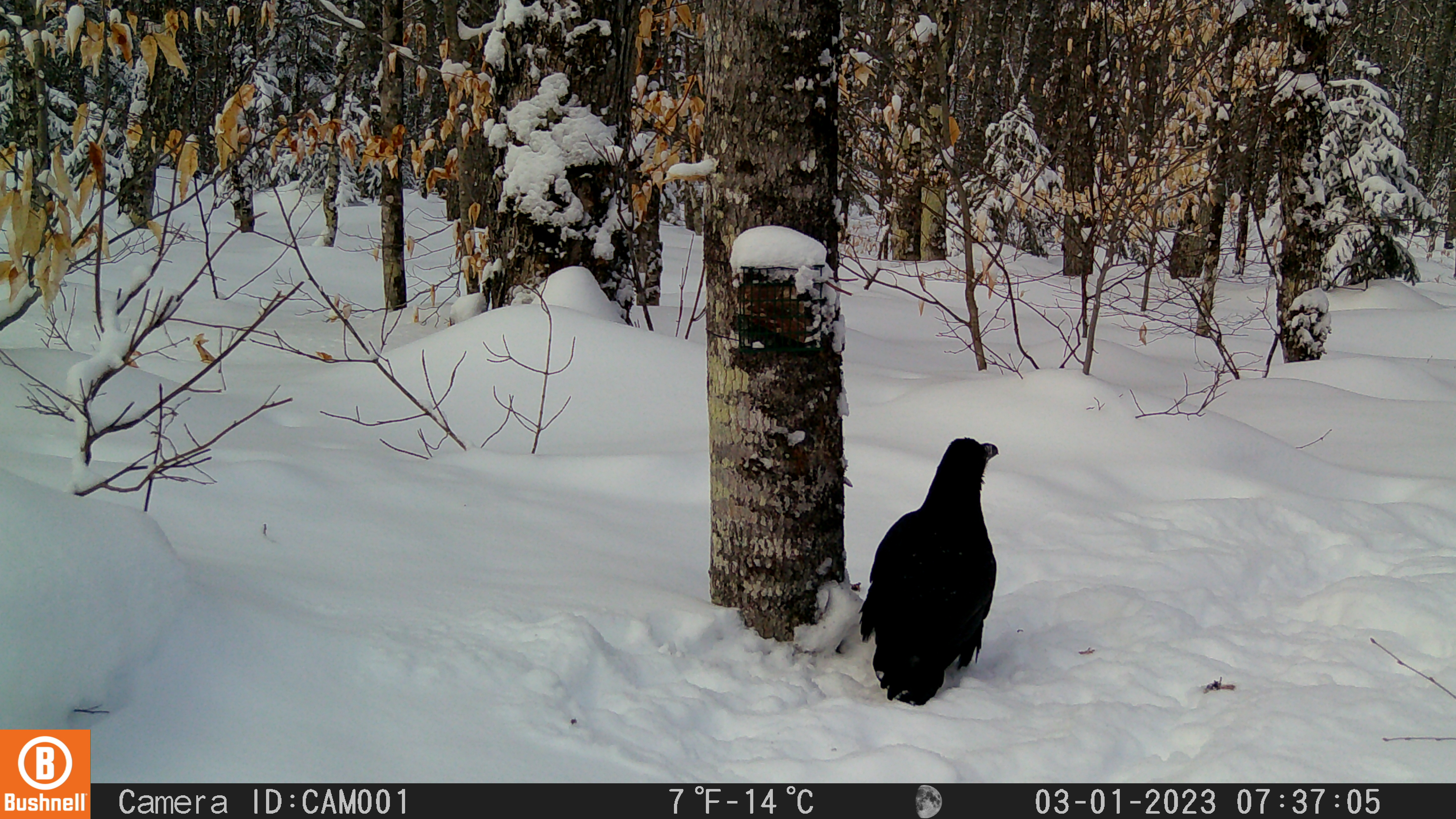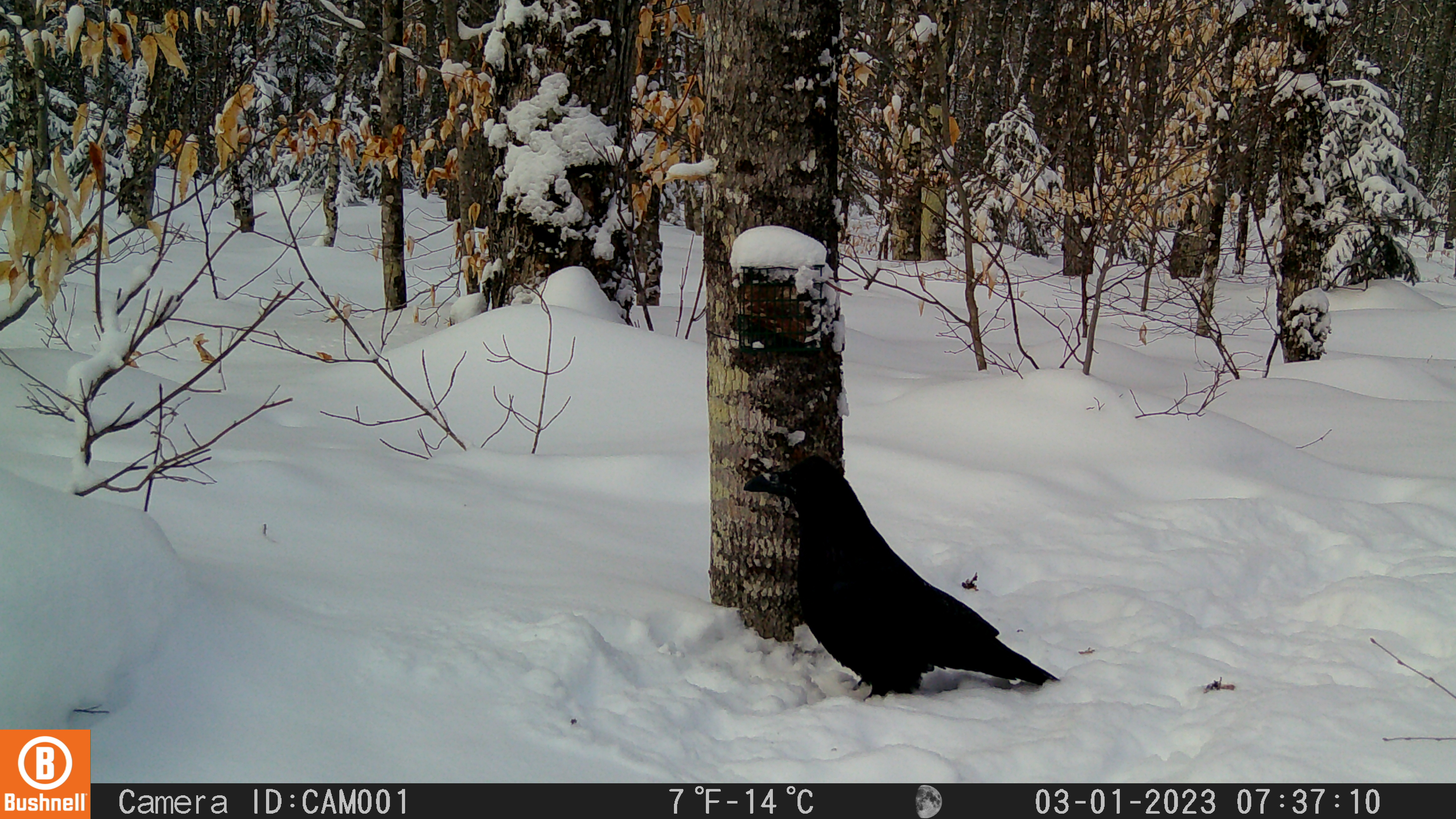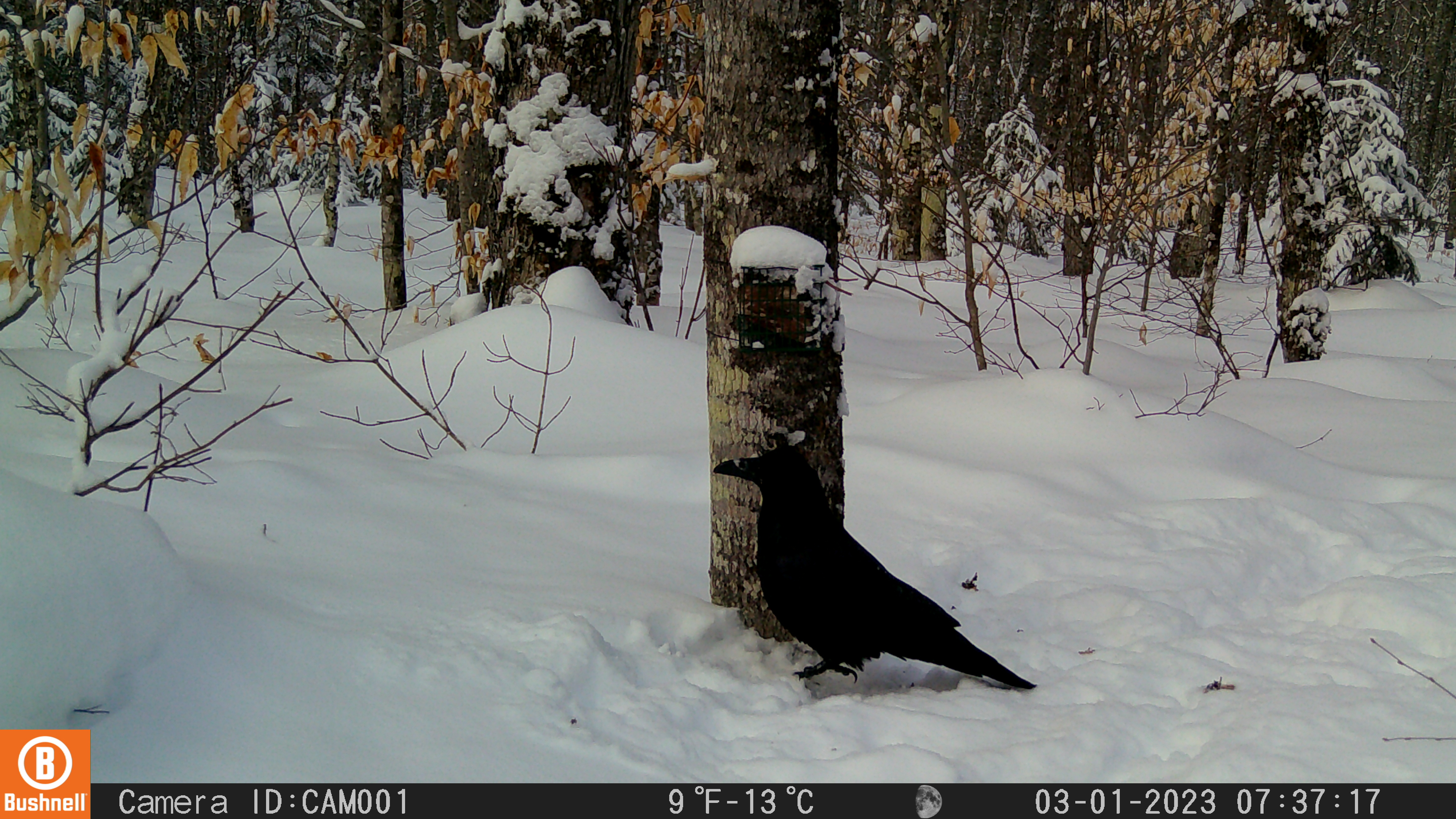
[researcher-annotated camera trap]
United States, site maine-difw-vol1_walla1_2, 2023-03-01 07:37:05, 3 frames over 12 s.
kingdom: Animalia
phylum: Chordata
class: Aves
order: Passeriformes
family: Corvidae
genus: Corvus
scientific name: Corvus corax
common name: common raven